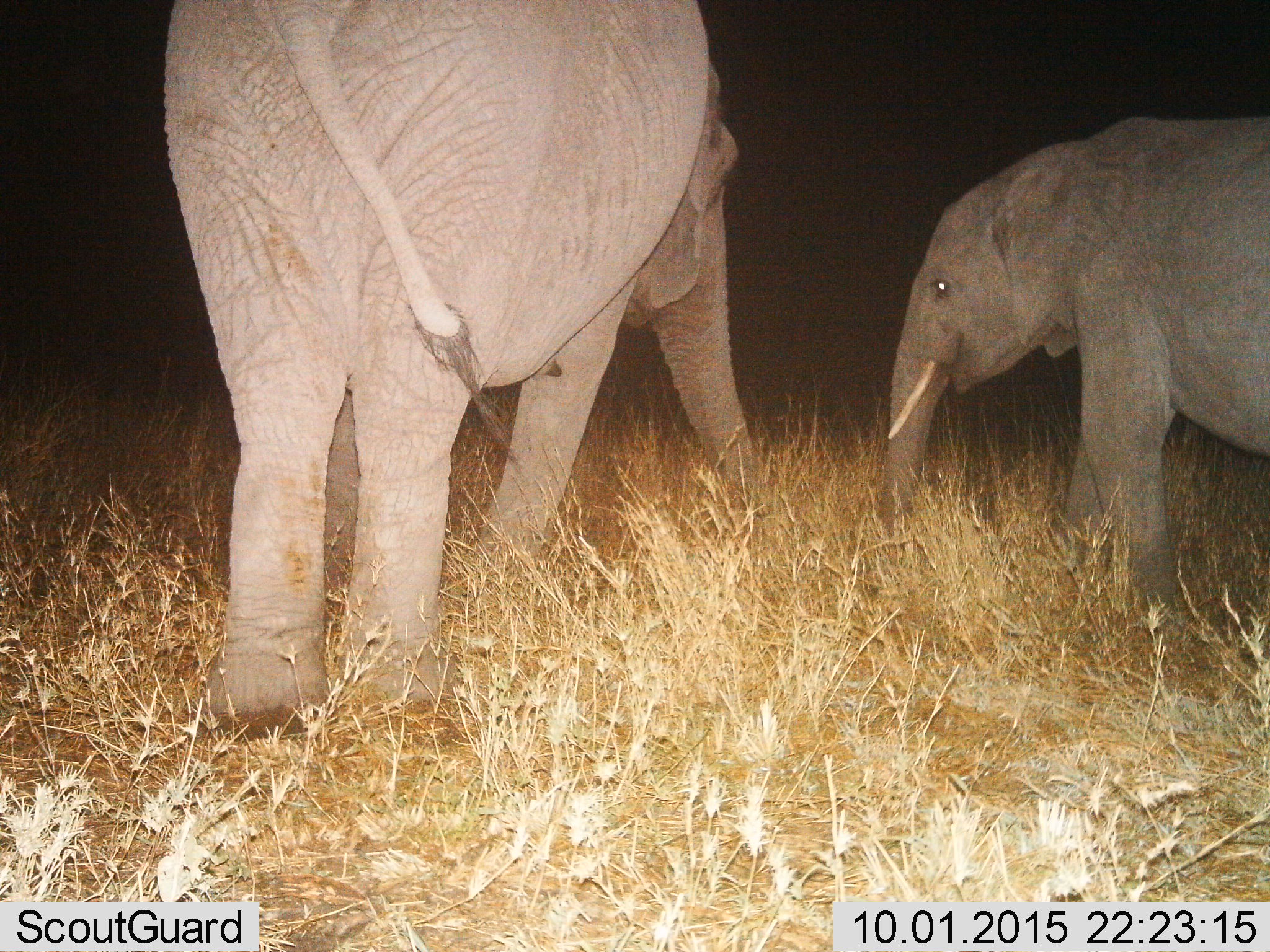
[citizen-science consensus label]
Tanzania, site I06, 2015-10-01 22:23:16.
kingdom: Animalia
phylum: Chordata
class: Mammalia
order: Proboscidea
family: Elephantidae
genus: Loxodonta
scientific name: Loxodonta africana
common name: african bush elephant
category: elephant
Elephant (african bush elephant) (Loxodonta africana), count 2. Behavior (volunteer vote fractions): standing 40%, resting 0%, moving 40%, interacting 10%. Young present (vote fraction): 30%. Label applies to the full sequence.